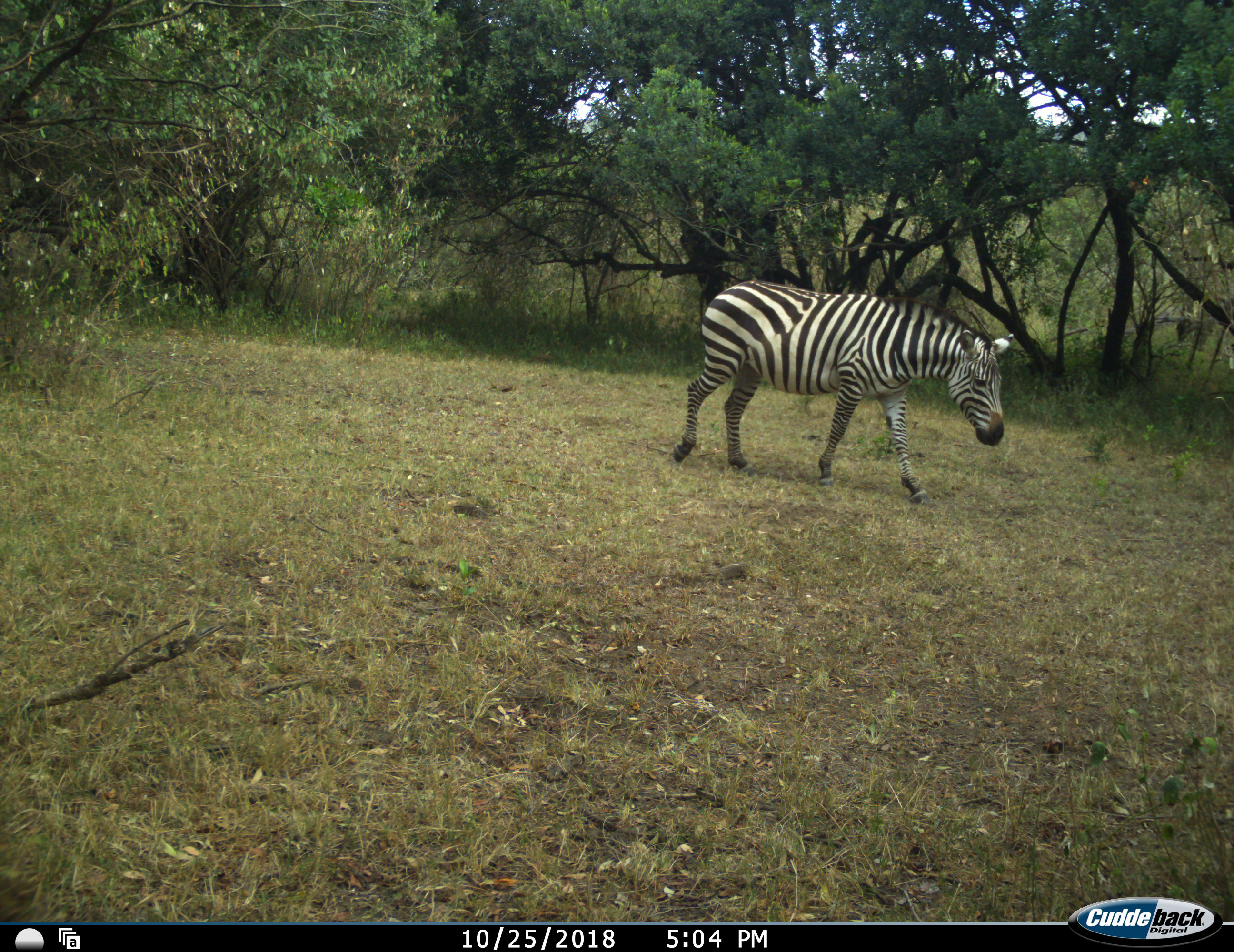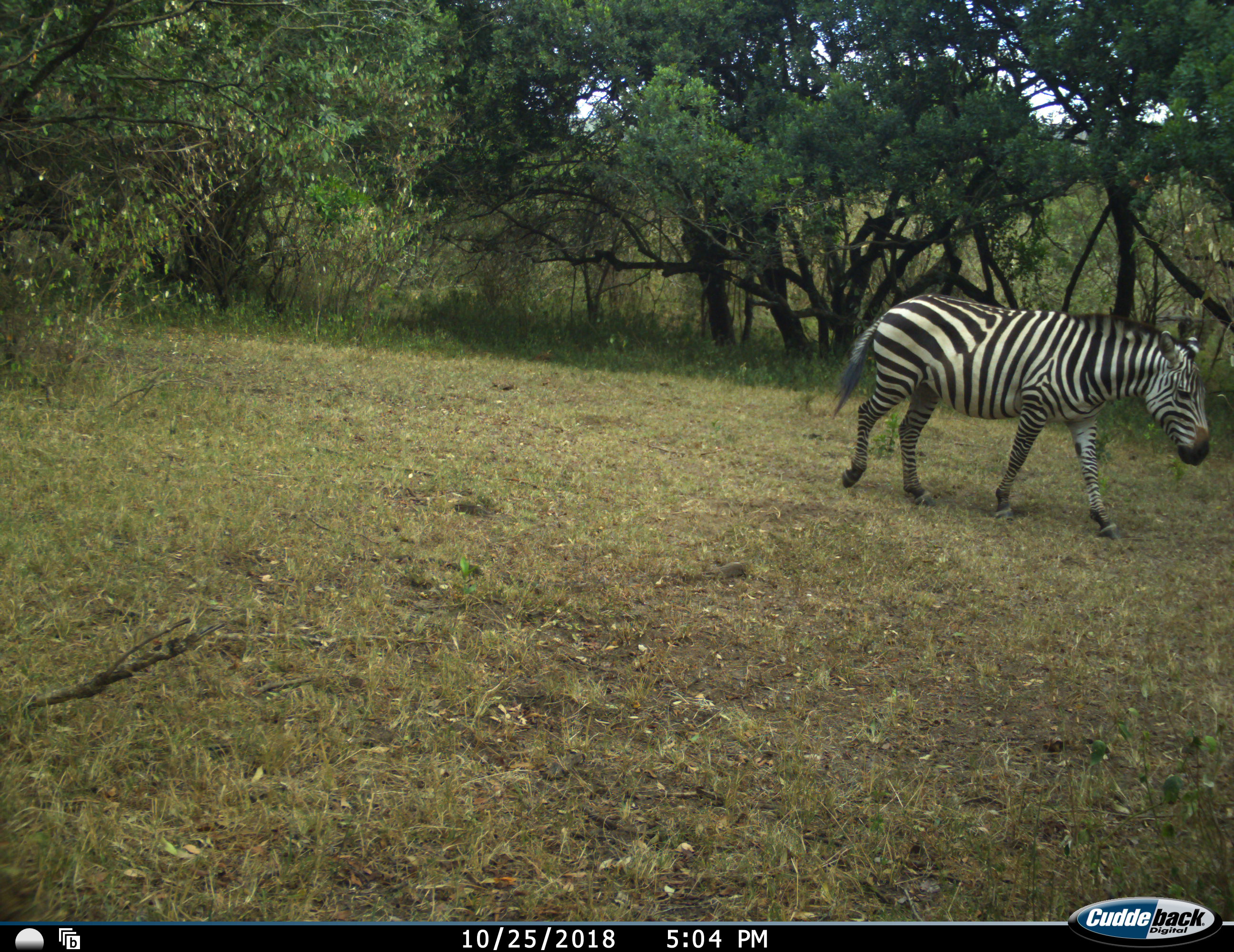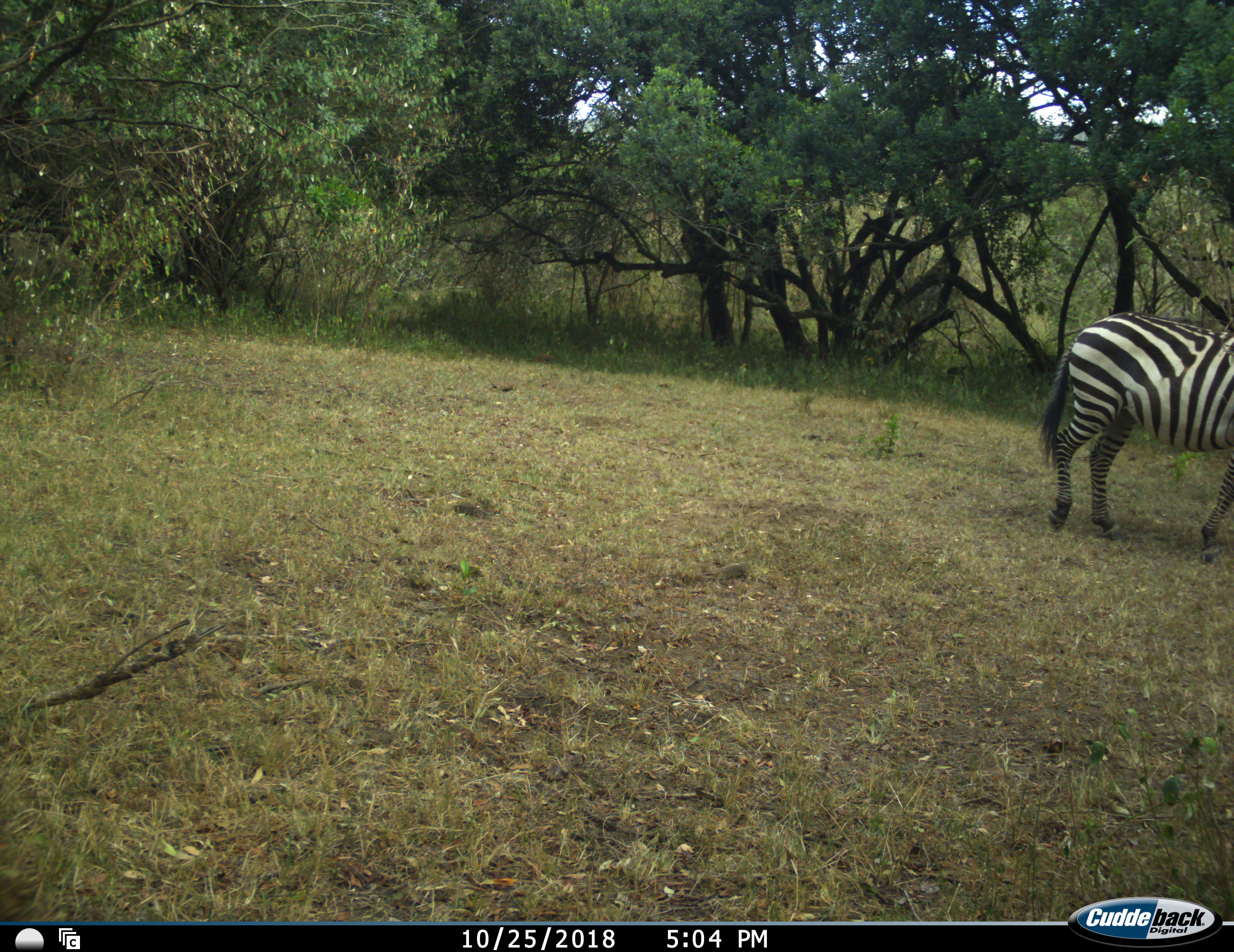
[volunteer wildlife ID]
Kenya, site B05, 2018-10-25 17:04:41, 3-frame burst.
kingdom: Animalia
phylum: Chordata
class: Mammalia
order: Perissodactyla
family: Equidae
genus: Equus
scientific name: Equus quagga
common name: plains zebra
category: zebra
Zebra (plains zebra) (Equus quagga), count 1. Behavior (volunteer vote fractions): standing 11%, resting 0%, moving 100%, interacting 0%. Young present (vote fraction): 0%. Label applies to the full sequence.